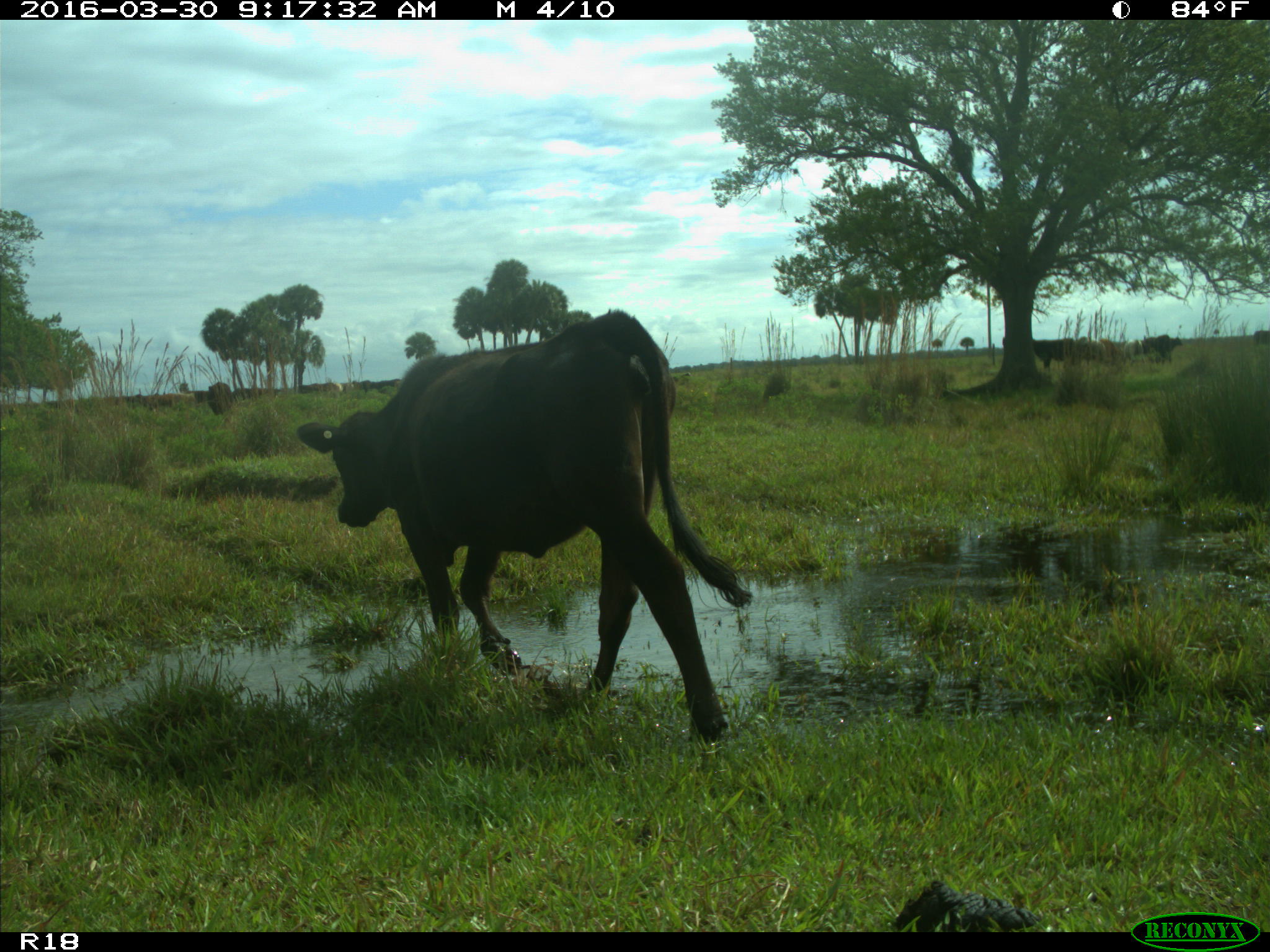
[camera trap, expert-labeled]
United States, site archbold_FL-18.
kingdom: Animalia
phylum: Chordata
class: Mammalia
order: Artiodactyla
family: Bovidae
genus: Bos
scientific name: Bos taurus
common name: domestic cow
Bos taurus (domestic cow).